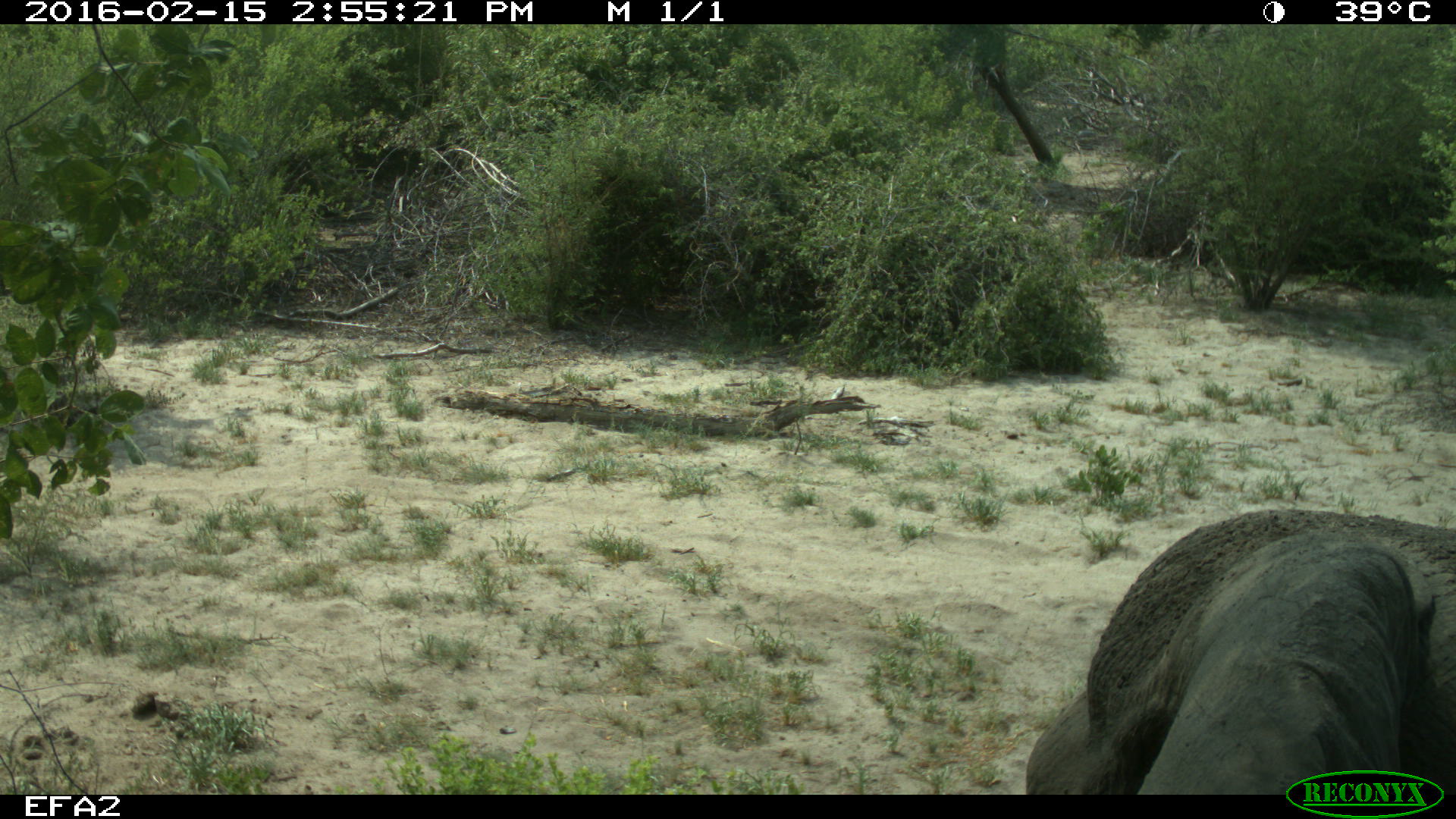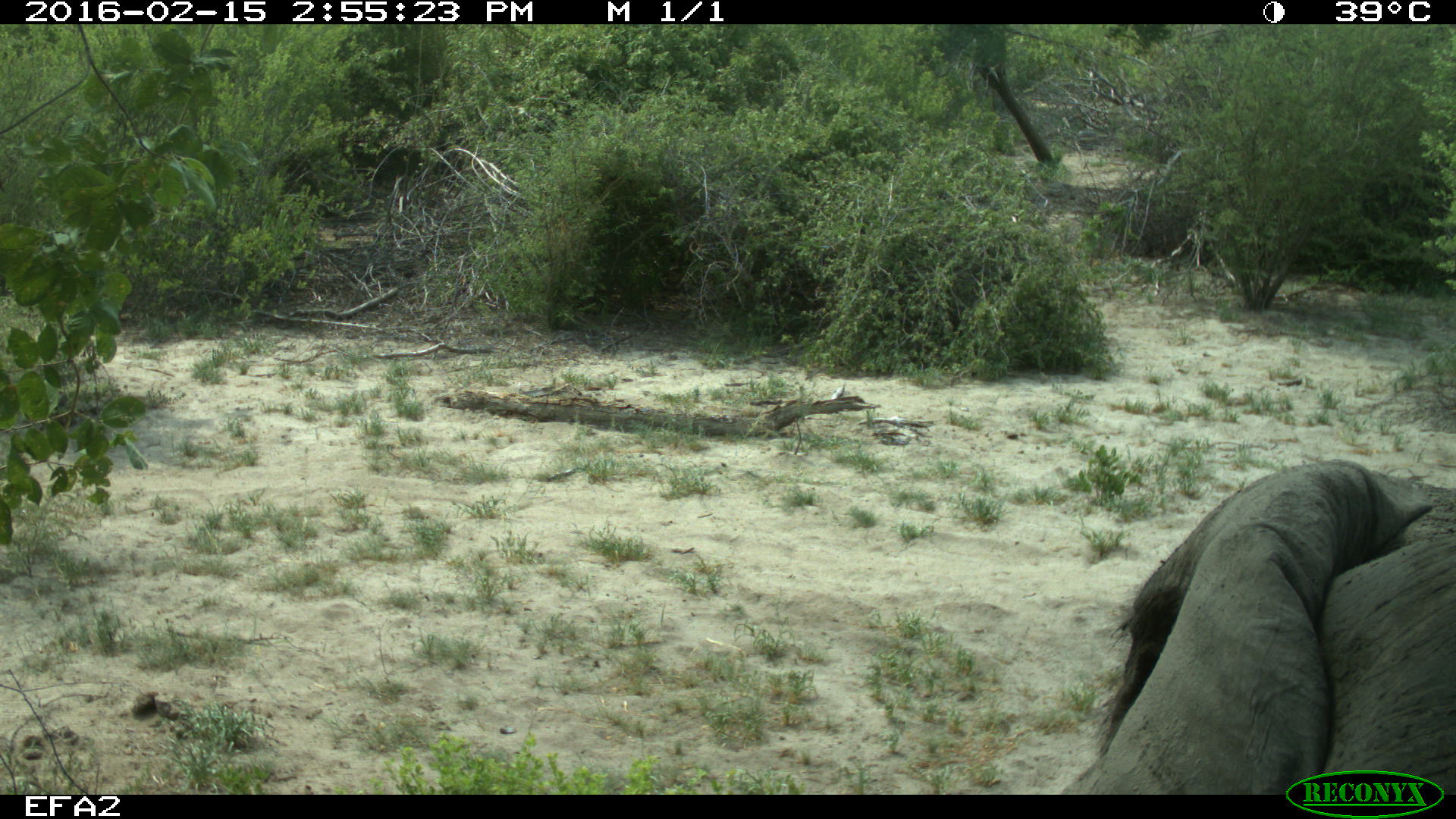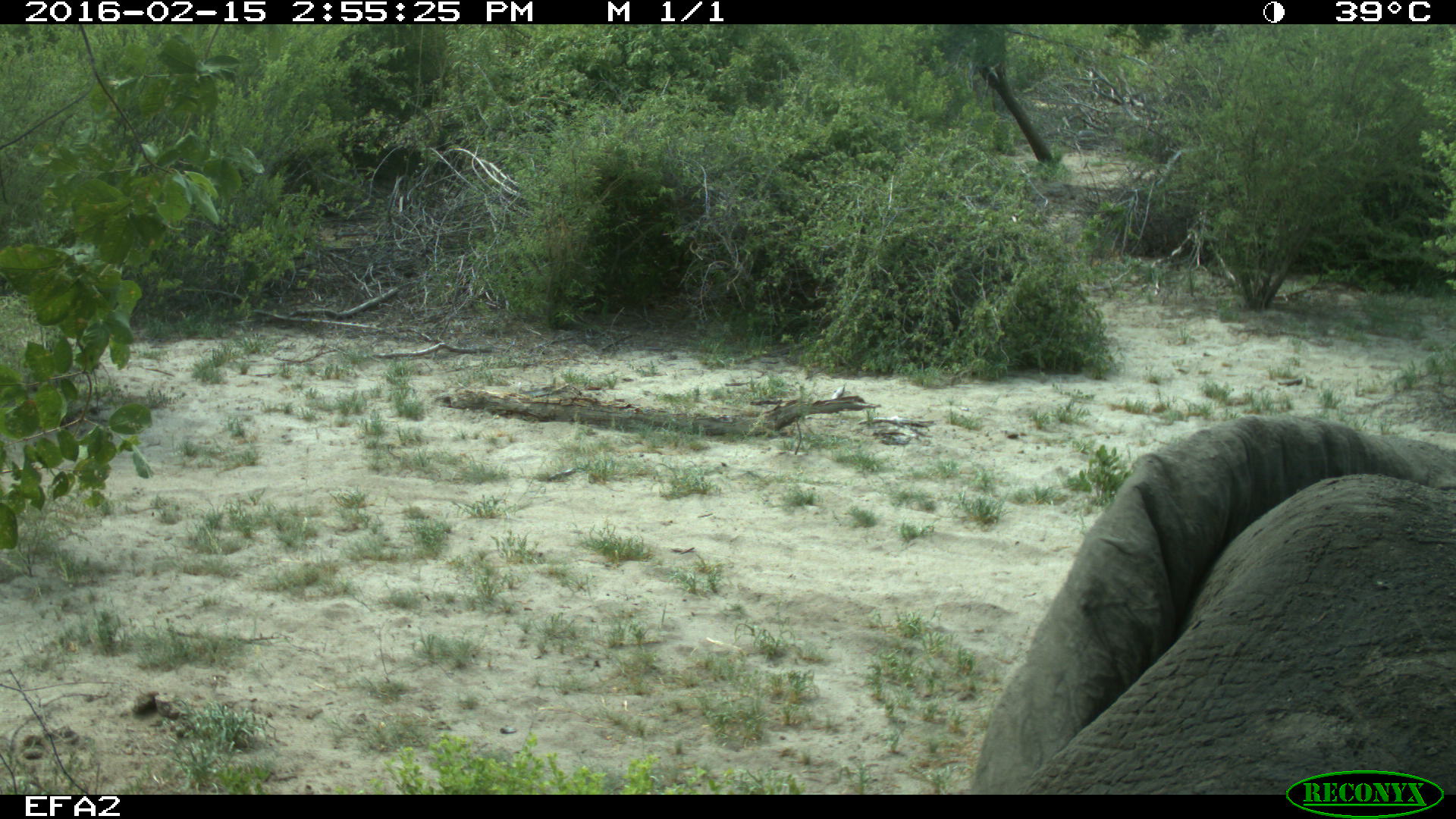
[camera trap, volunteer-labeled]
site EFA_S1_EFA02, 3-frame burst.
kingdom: Animalia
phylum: Chordata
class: Mammalia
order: Proboscidea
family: Elephantidae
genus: Loxodonta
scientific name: Loxodonta africana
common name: african bush elephant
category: elephant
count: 1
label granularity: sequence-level